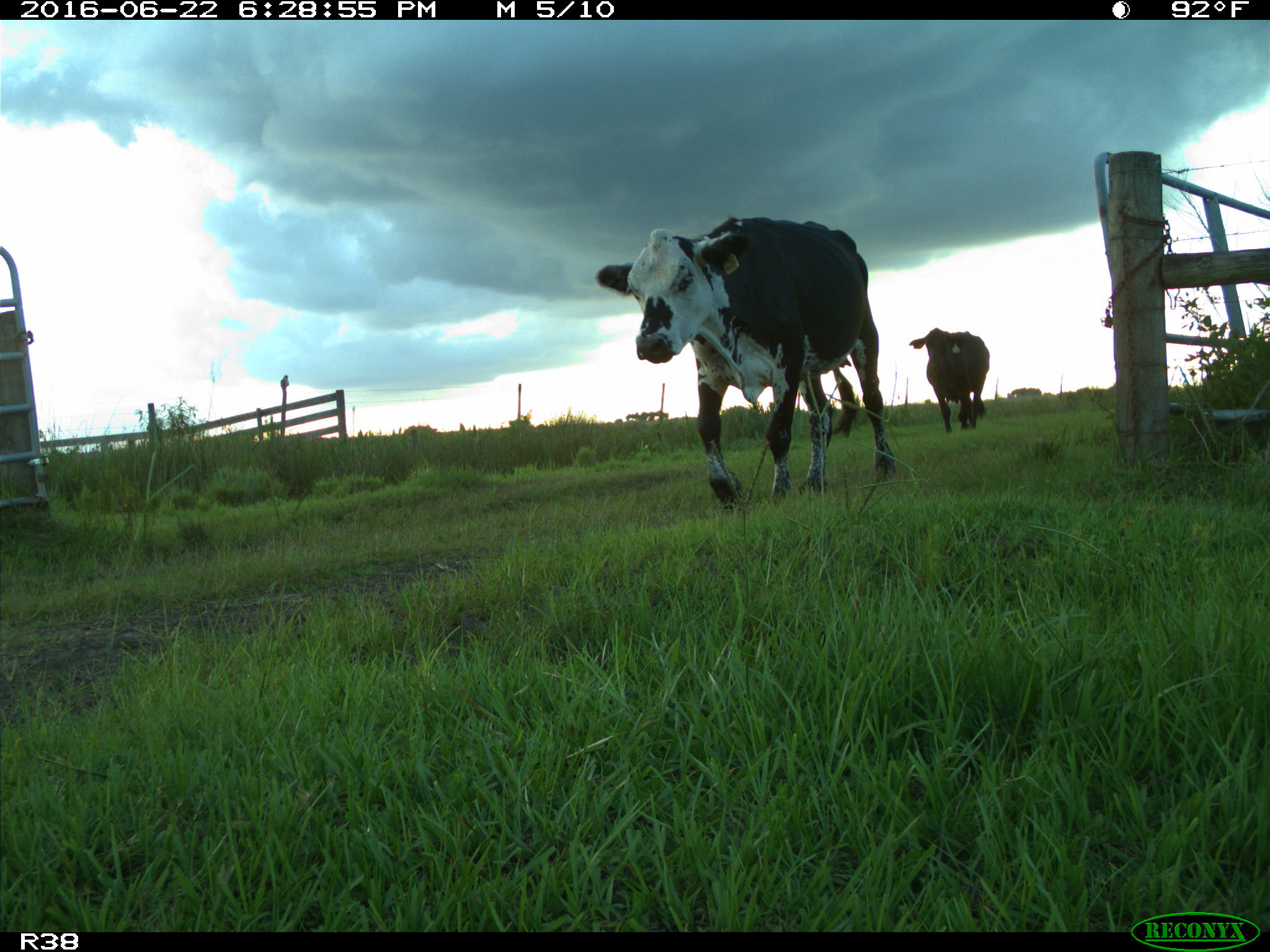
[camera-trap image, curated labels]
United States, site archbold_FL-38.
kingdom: Animalia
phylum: Chordata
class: Mammalia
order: Artiodactyla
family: Bovidae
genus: Bos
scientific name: Bos taurus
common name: domestic cow